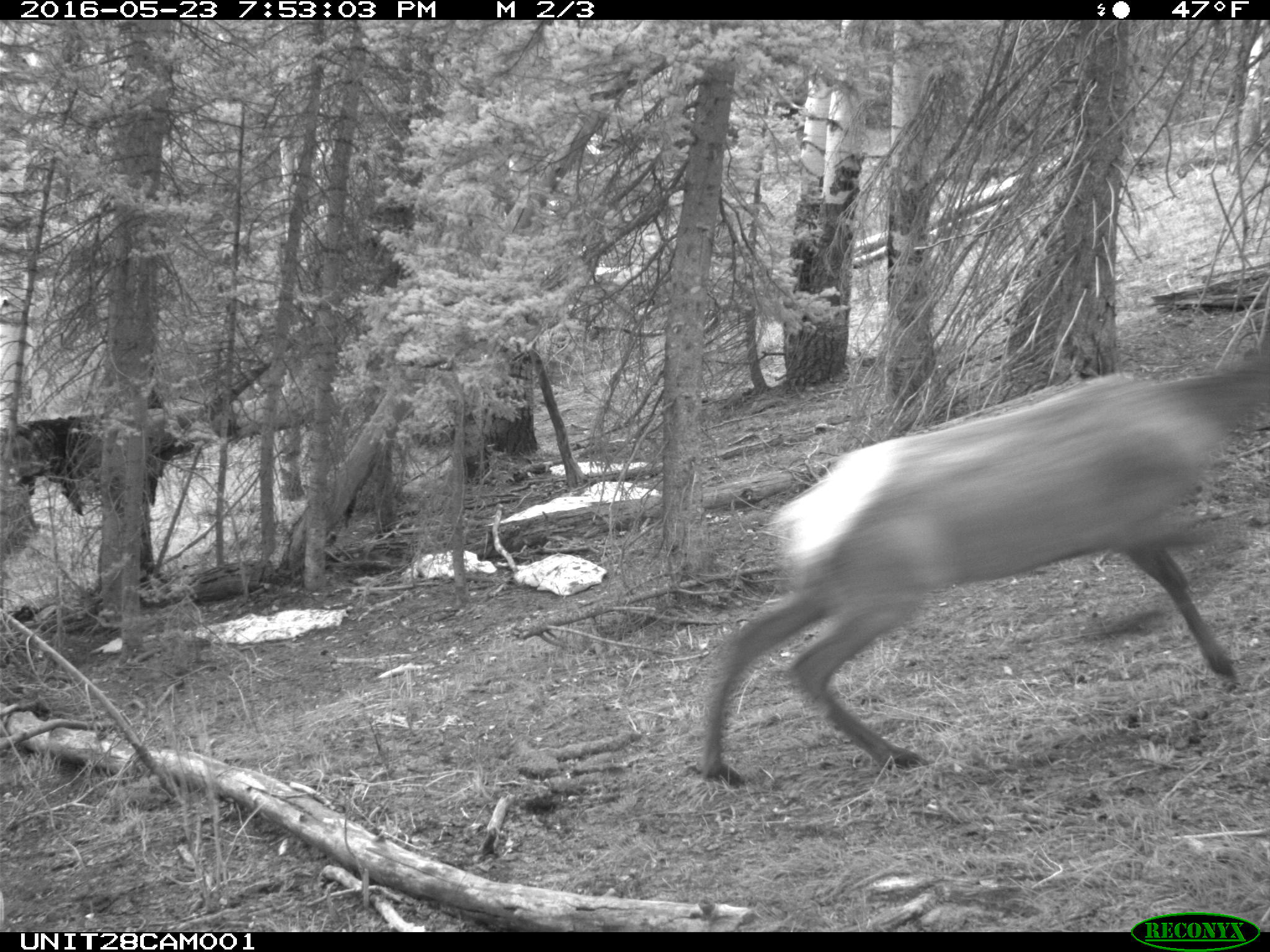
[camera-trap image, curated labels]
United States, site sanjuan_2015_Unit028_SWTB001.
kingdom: Animalia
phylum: Chordata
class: Mammalia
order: Artiodactyla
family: Cervidae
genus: Cervus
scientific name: Cervus elaphus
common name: red deer